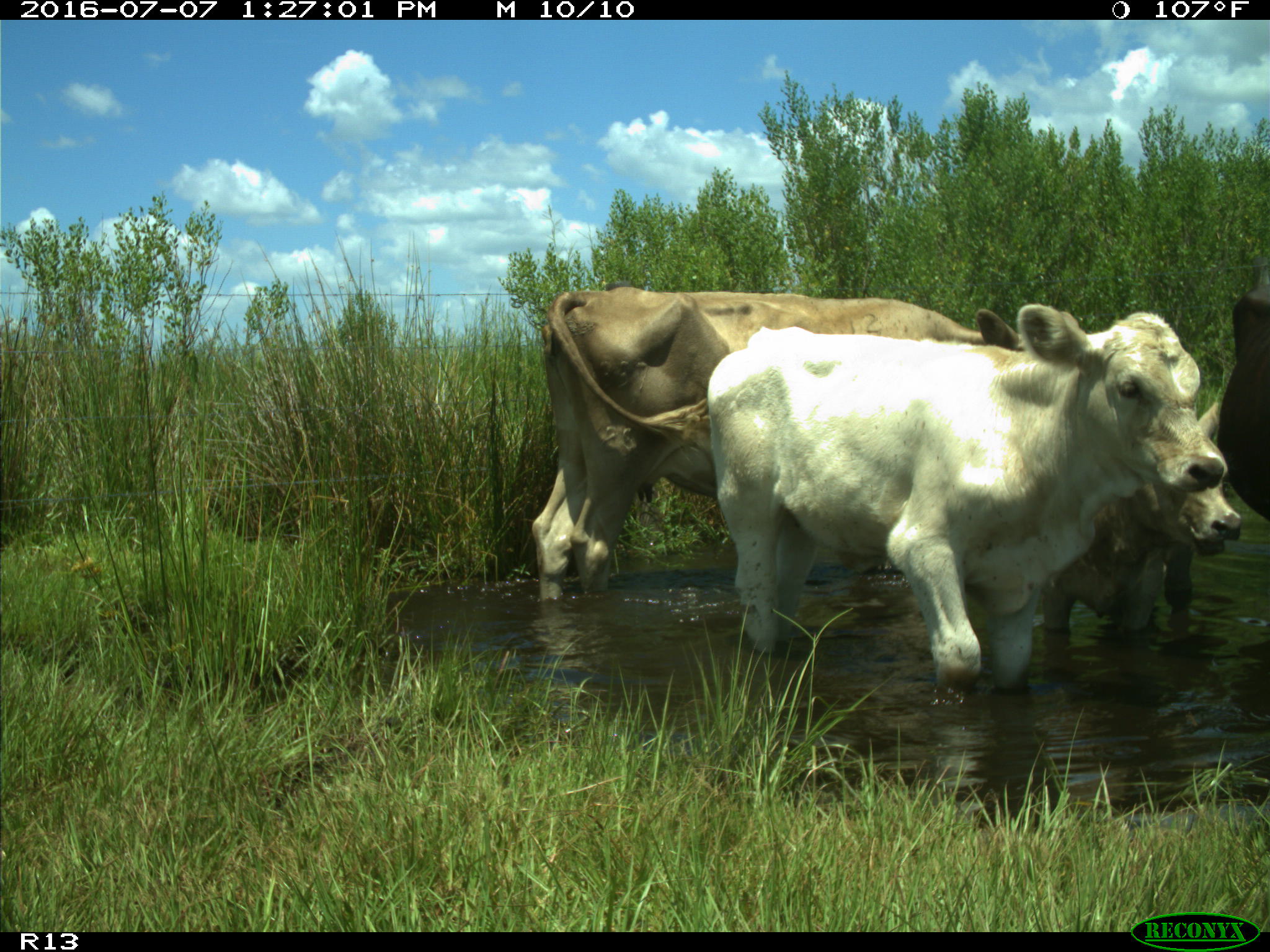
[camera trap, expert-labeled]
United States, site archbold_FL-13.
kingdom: Animalia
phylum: Chordata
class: Mammalia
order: Artiodactyla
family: Bovidae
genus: Bos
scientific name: Bos taurus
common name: domestic cow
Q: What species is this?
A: Bos taurus (domestic cow).